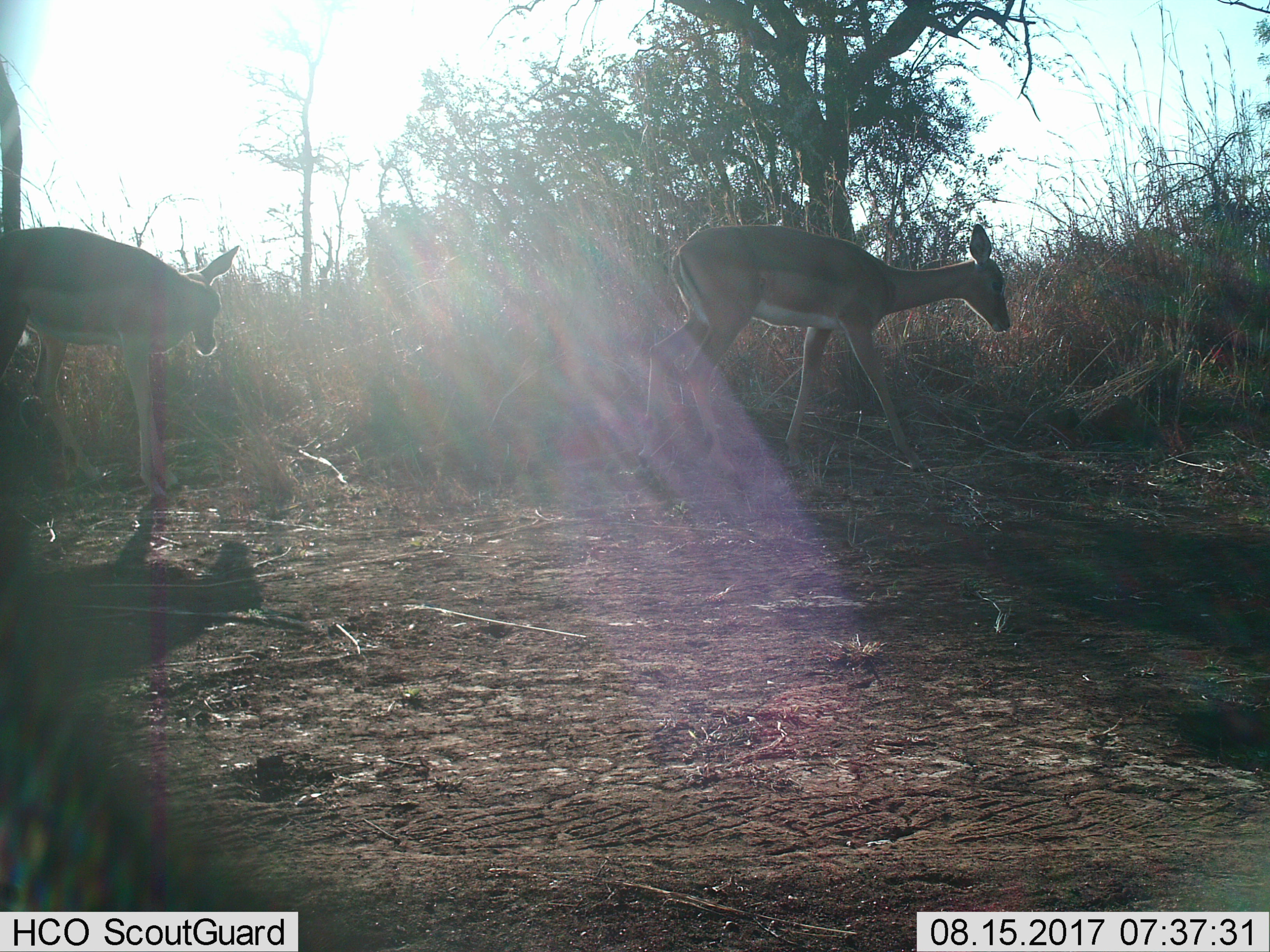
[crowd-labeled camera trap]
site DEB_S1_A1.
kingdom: Animalia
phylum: Chordata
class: Mammalia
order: Artiodactyla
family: Bovidae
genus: Aepyceros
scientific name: Aepyceros melampus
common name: impala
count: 2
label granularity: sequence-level